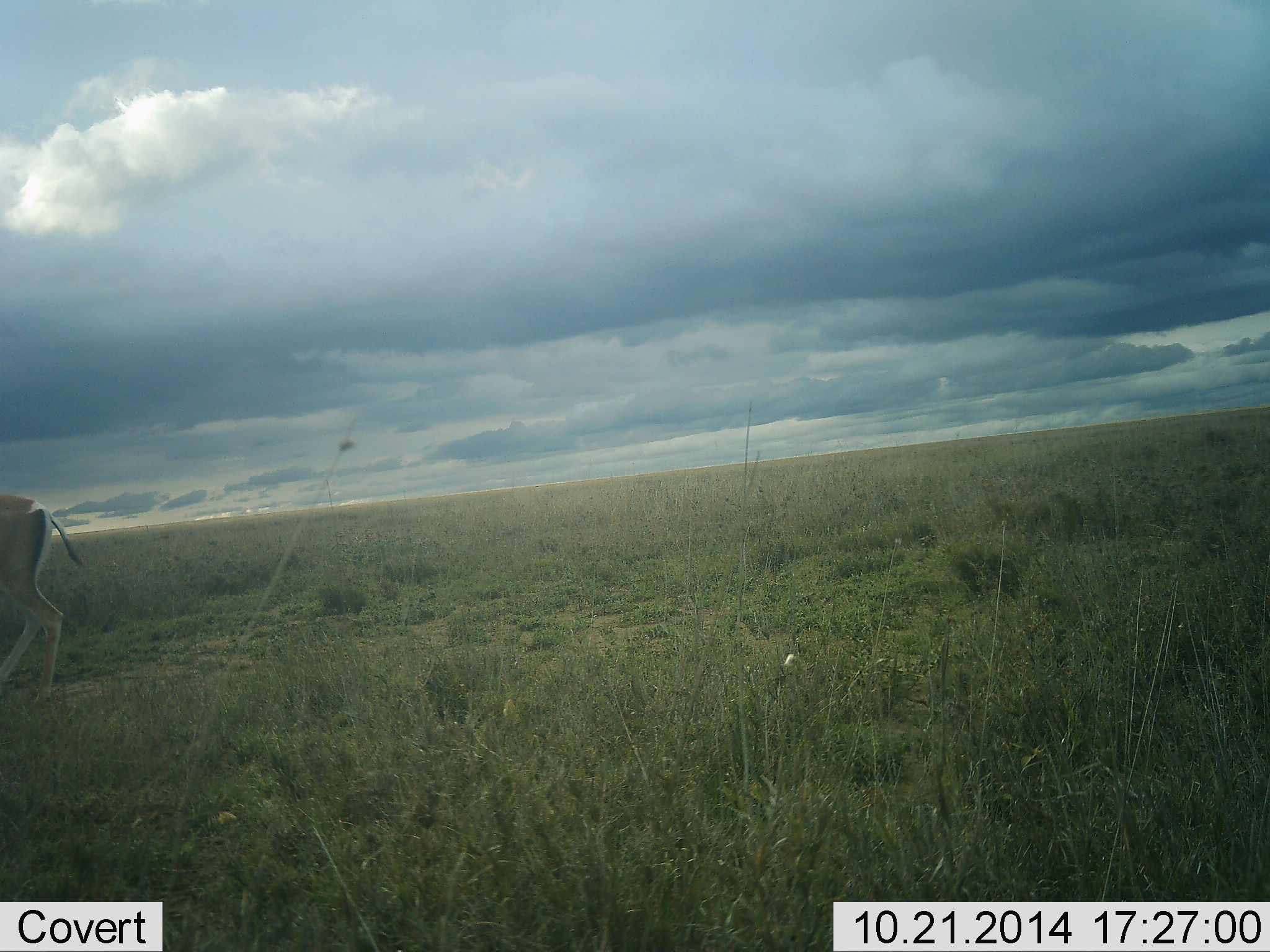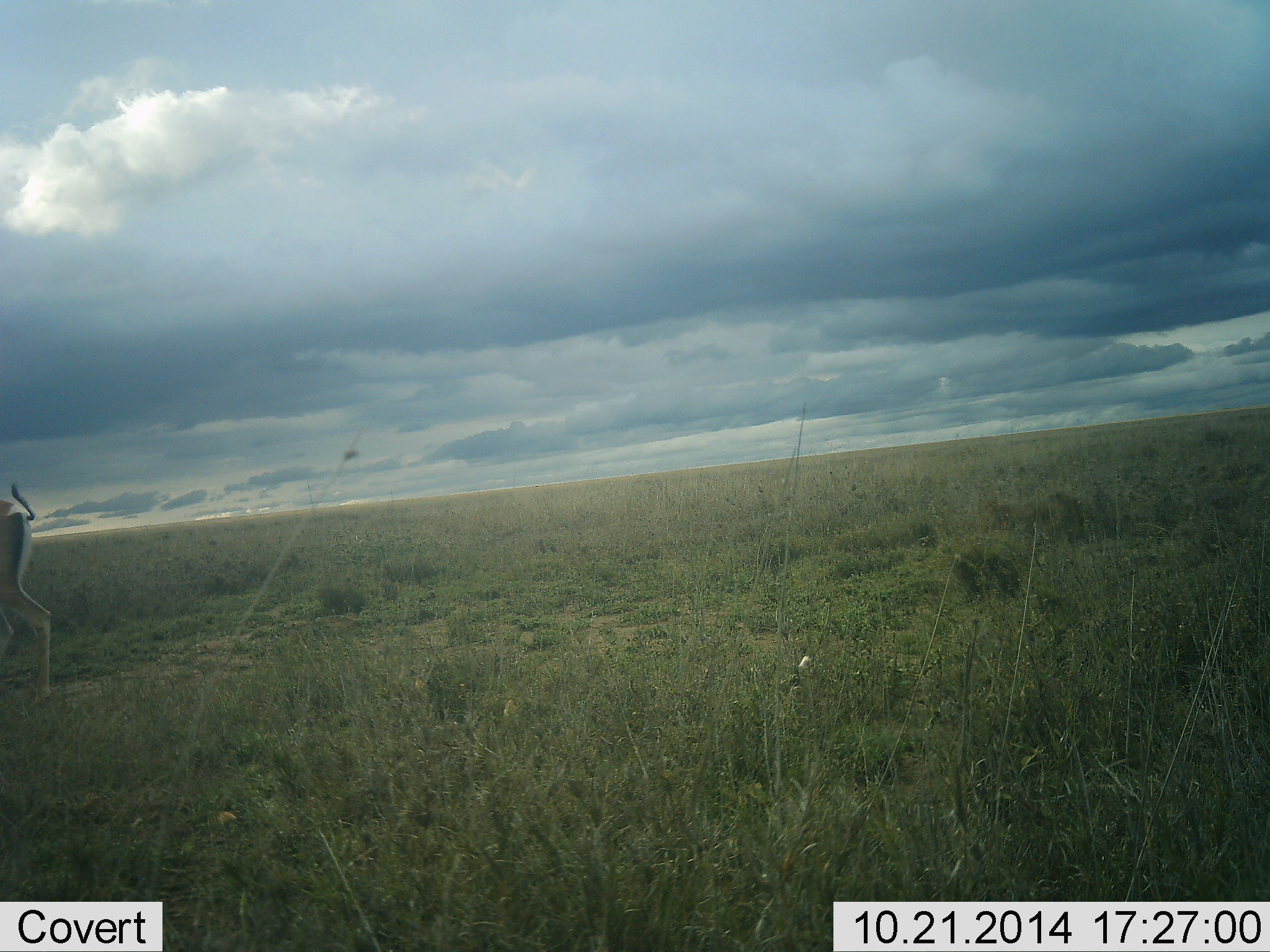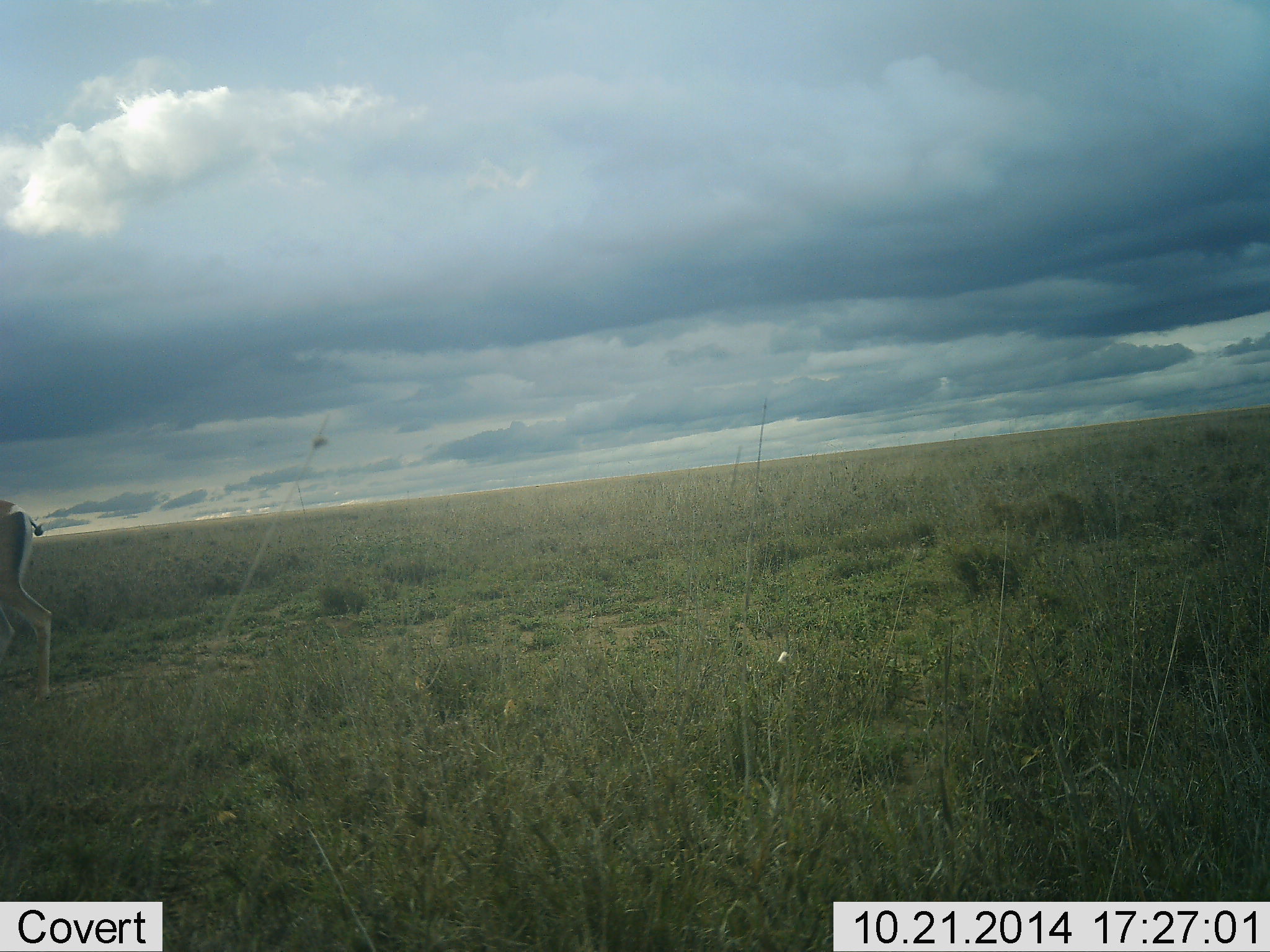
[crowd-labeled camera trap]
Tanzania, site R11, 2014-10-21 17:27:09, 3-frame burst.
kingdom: Animalia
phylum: Chordata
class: Mammalia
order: Artiodactyla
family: Bovidae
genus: Nanger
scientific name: Nanger granti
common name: grant's gazelle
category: gazellegrants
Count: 1.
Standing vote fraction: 50%.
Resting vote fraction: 0%.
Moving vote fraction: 50%.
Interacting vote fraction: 0%.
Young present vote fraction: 0%.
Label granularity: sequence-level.